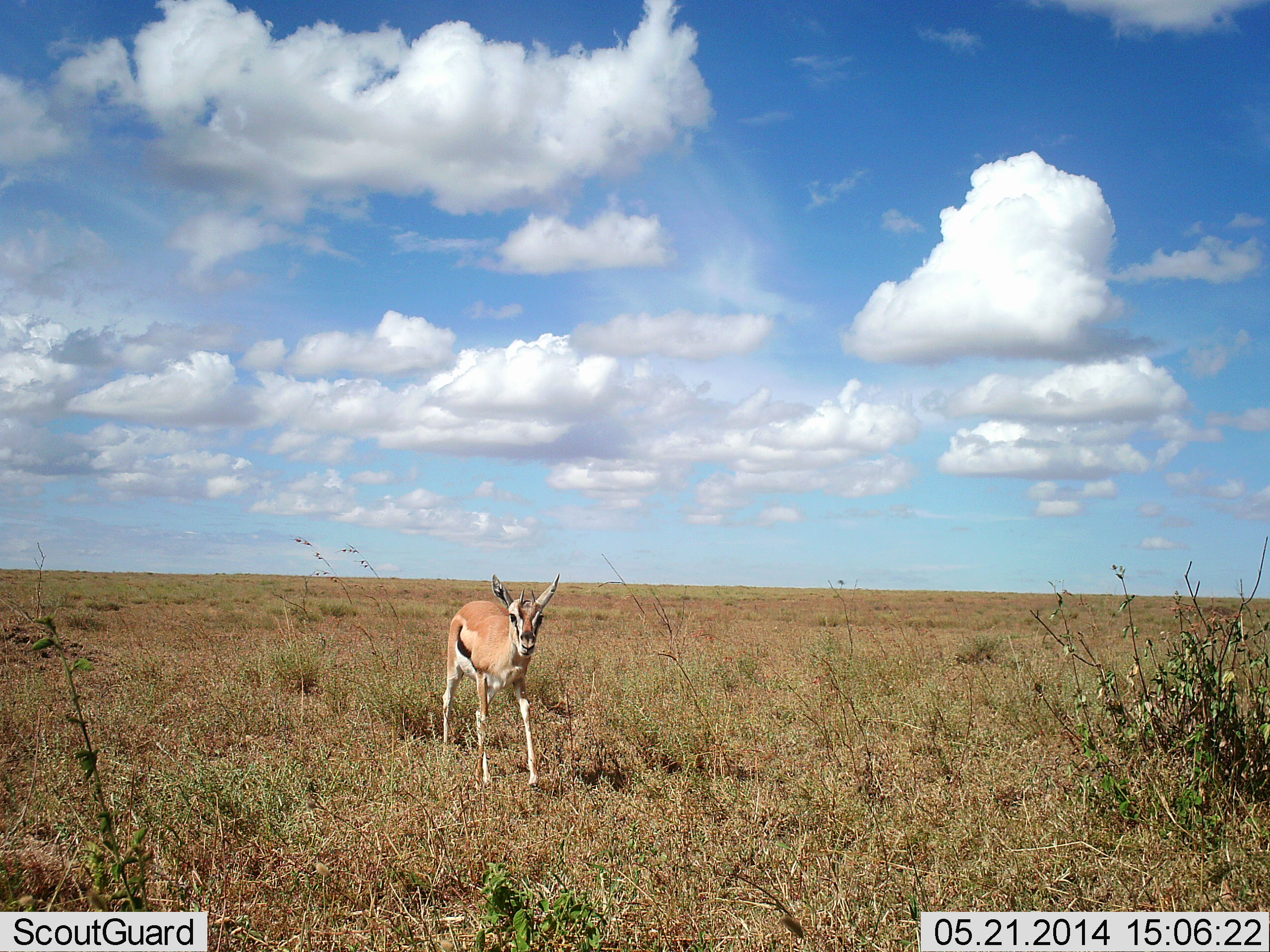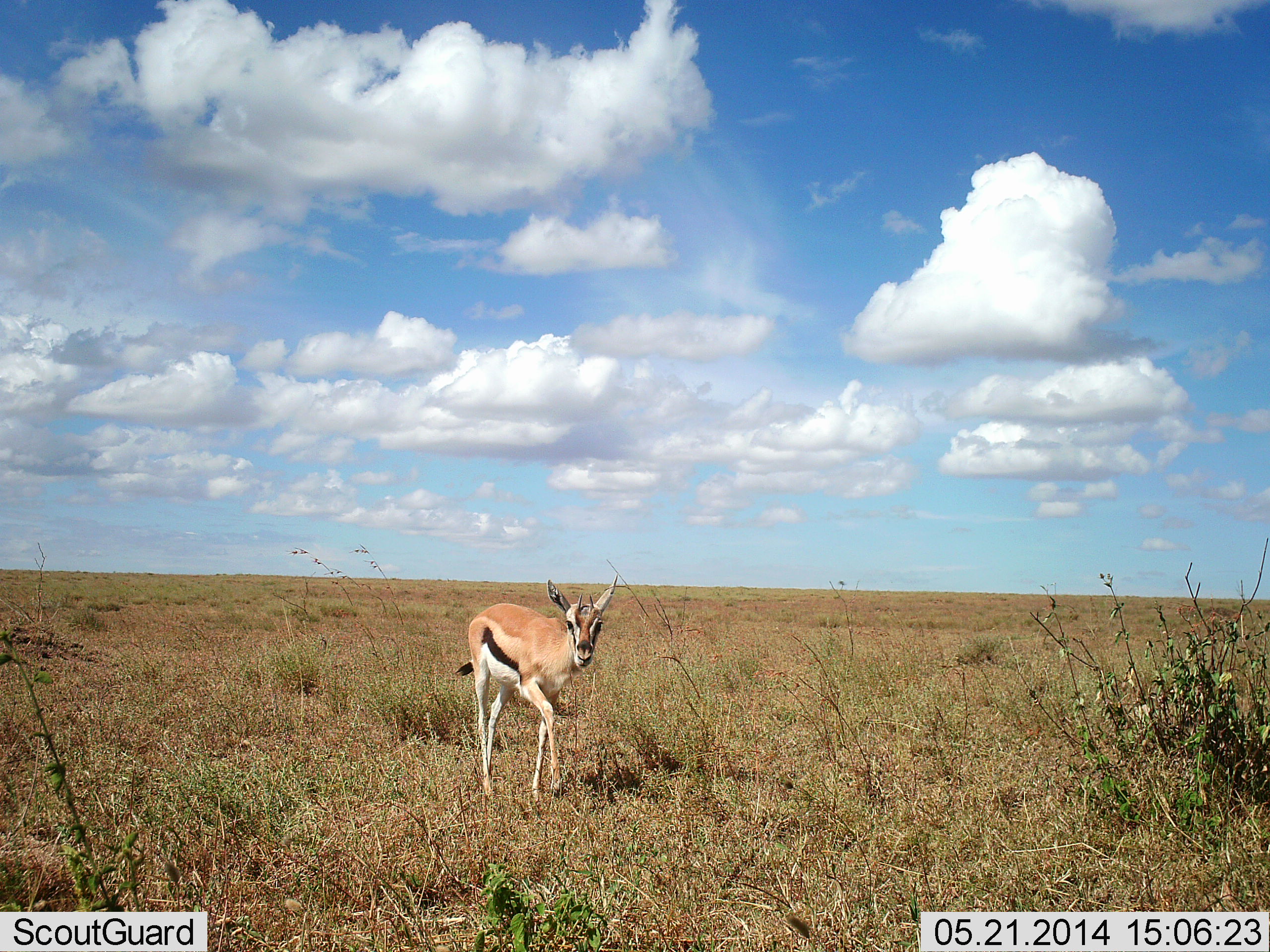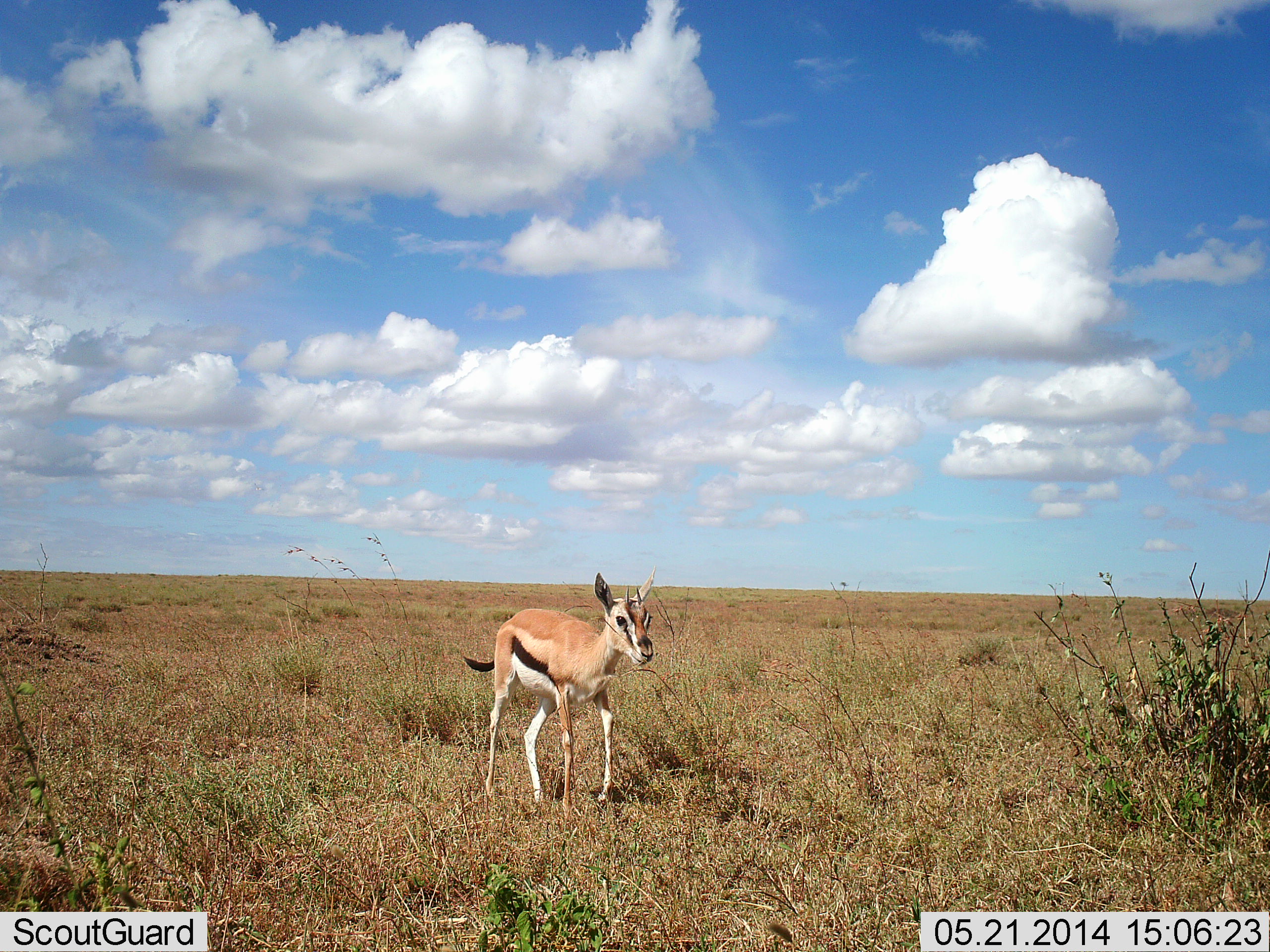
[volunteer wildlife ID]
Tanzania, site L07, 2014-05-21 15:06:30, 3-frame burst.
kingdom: Animalia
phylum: Chordata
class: Mammalia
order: Artiodactyla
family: Bovidae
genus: Eudorcas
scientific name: Eudorcas thomsonii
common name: thomson's gazelle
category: gazellethomsons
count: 1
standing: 30%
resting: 0%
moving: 90%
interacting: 0%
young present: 0%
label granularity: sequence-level